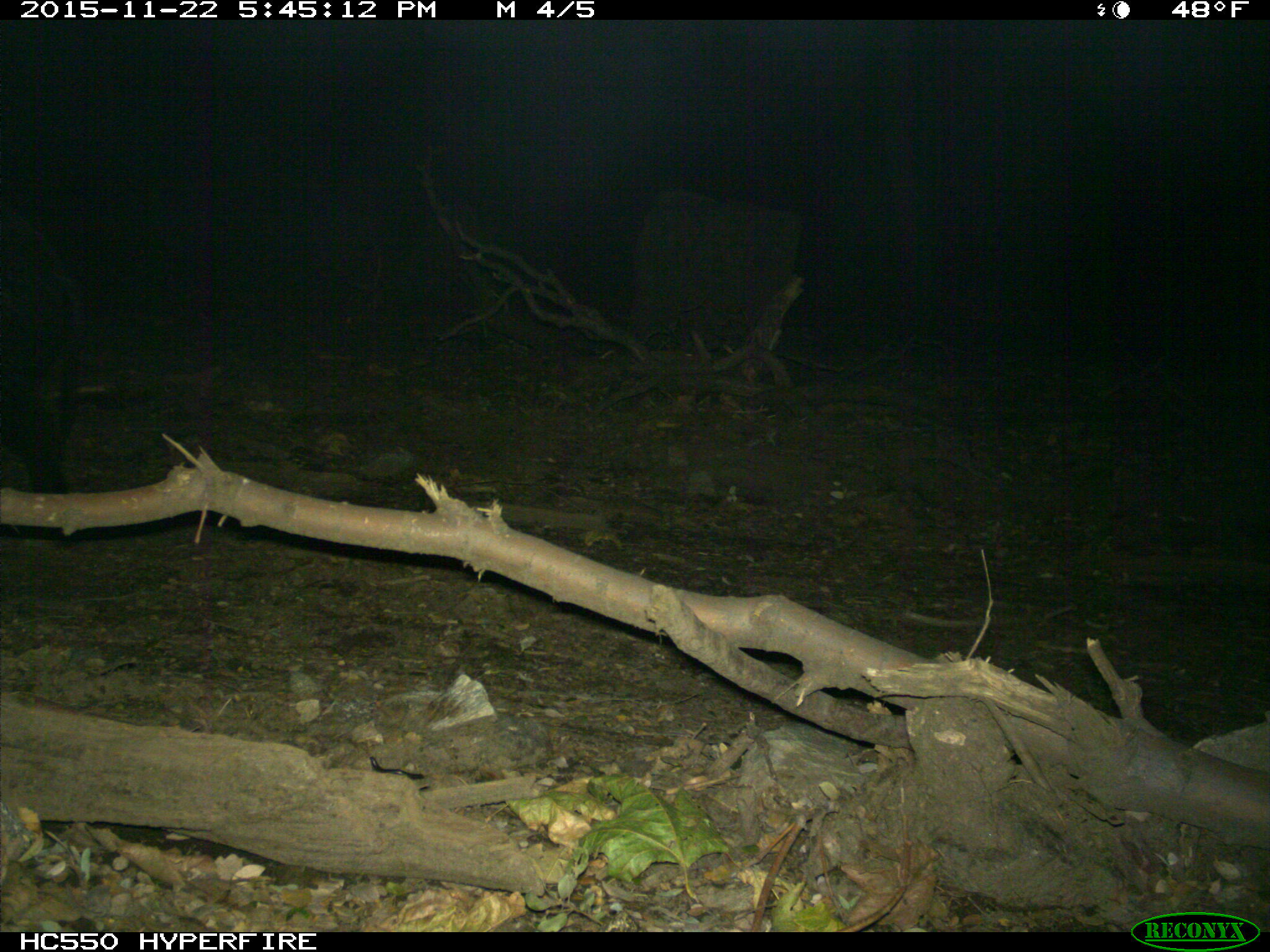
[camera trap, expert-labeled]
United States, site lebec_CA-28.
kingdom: Animalia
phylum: Chordata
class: Mammalia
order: Artiodactyla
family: Suidae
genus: Sus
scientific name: Sus scrofa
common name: wild boar